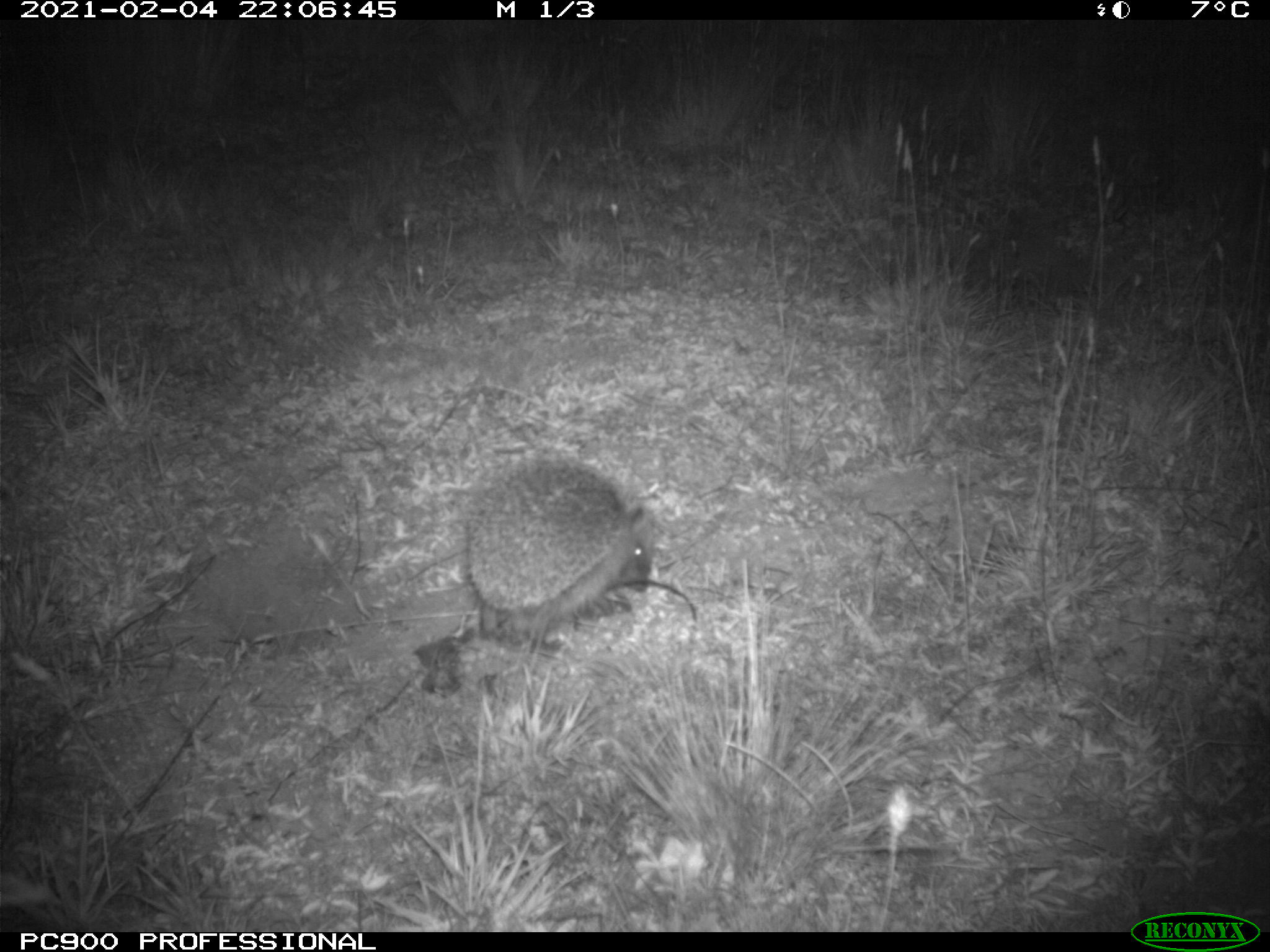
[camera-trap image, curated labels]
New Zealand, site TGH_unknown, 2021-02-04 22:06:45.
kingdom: Animalia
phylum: Chordata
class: Mammalia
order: Eulipotyphla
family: Erinaceidae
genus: Erinaceus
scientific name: Erinaceus europaeus europaeus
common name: european hedgehog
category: hedgehog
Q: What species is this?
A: Hedgehog (european hedgehog) (Erinaceus europaeus europaeus).